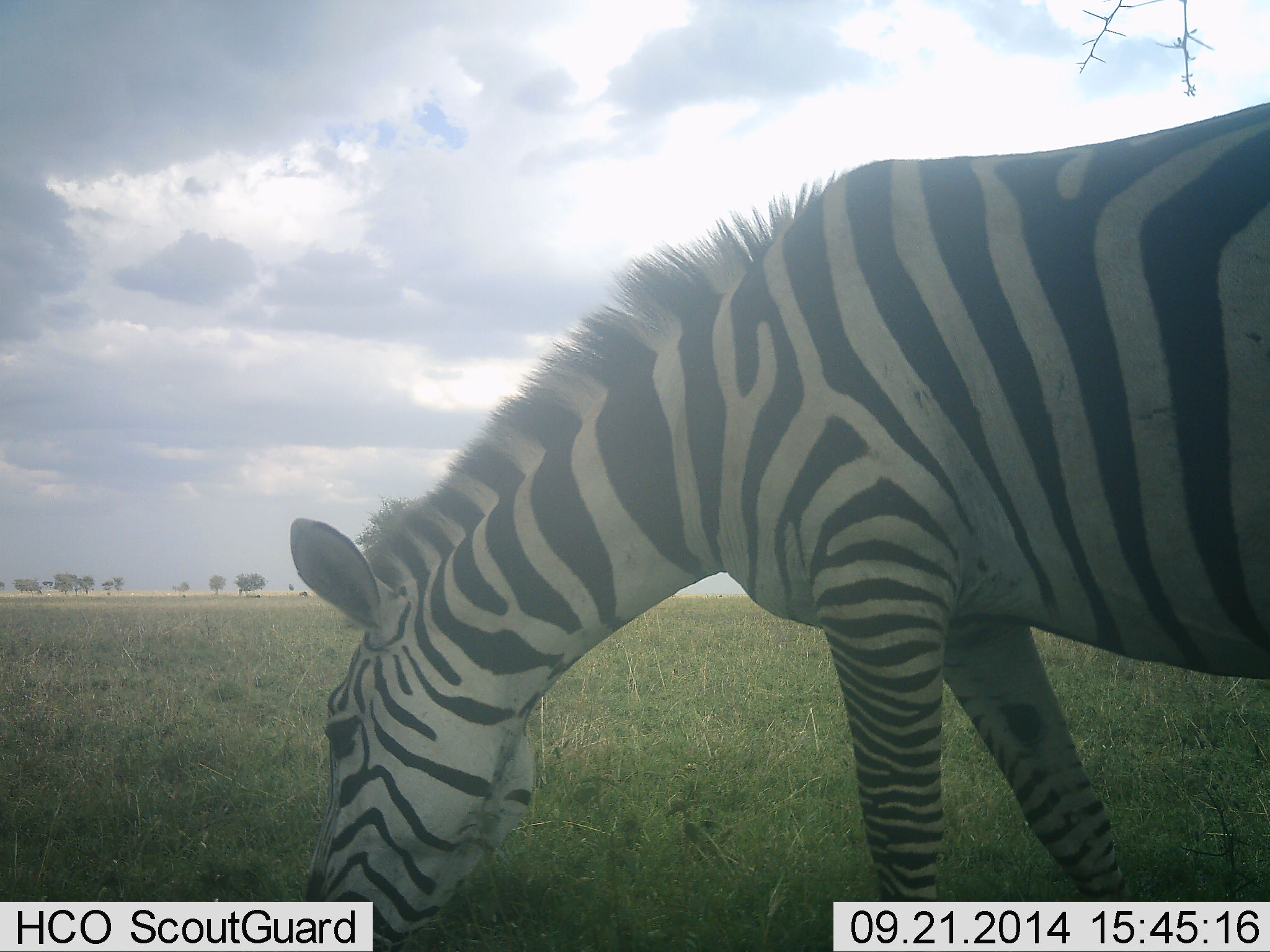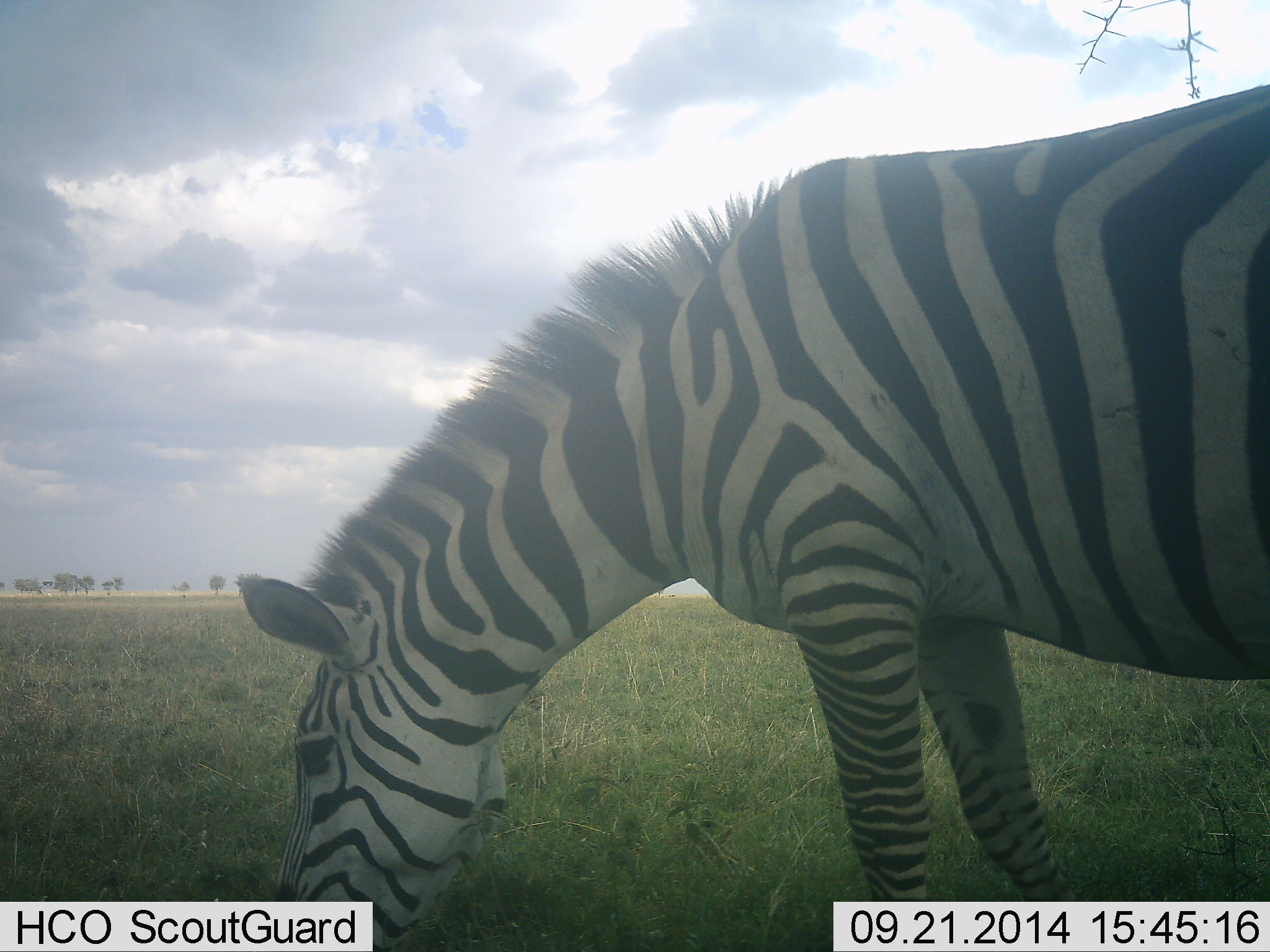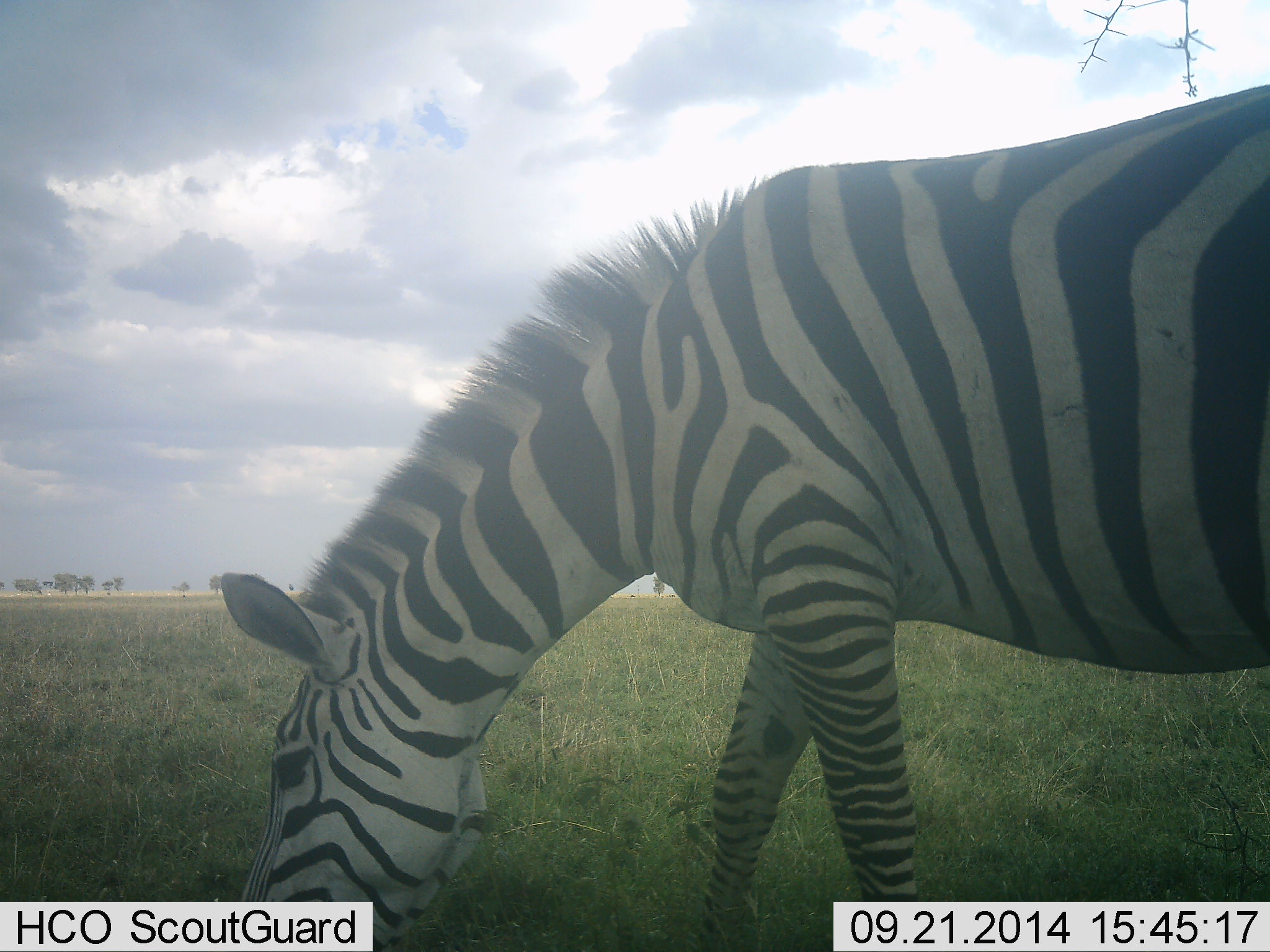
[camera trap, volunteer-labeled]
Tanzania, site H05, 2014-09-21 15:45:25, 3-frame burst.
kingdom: Animalia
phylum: Chordata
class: Mammalia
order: Perissodactyla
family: Equidae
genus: Equus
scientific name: Equus quagga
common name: plains zebra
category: zebra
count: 1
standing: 20%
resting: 0%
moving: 0%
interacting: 0%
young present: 0%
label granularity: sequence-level